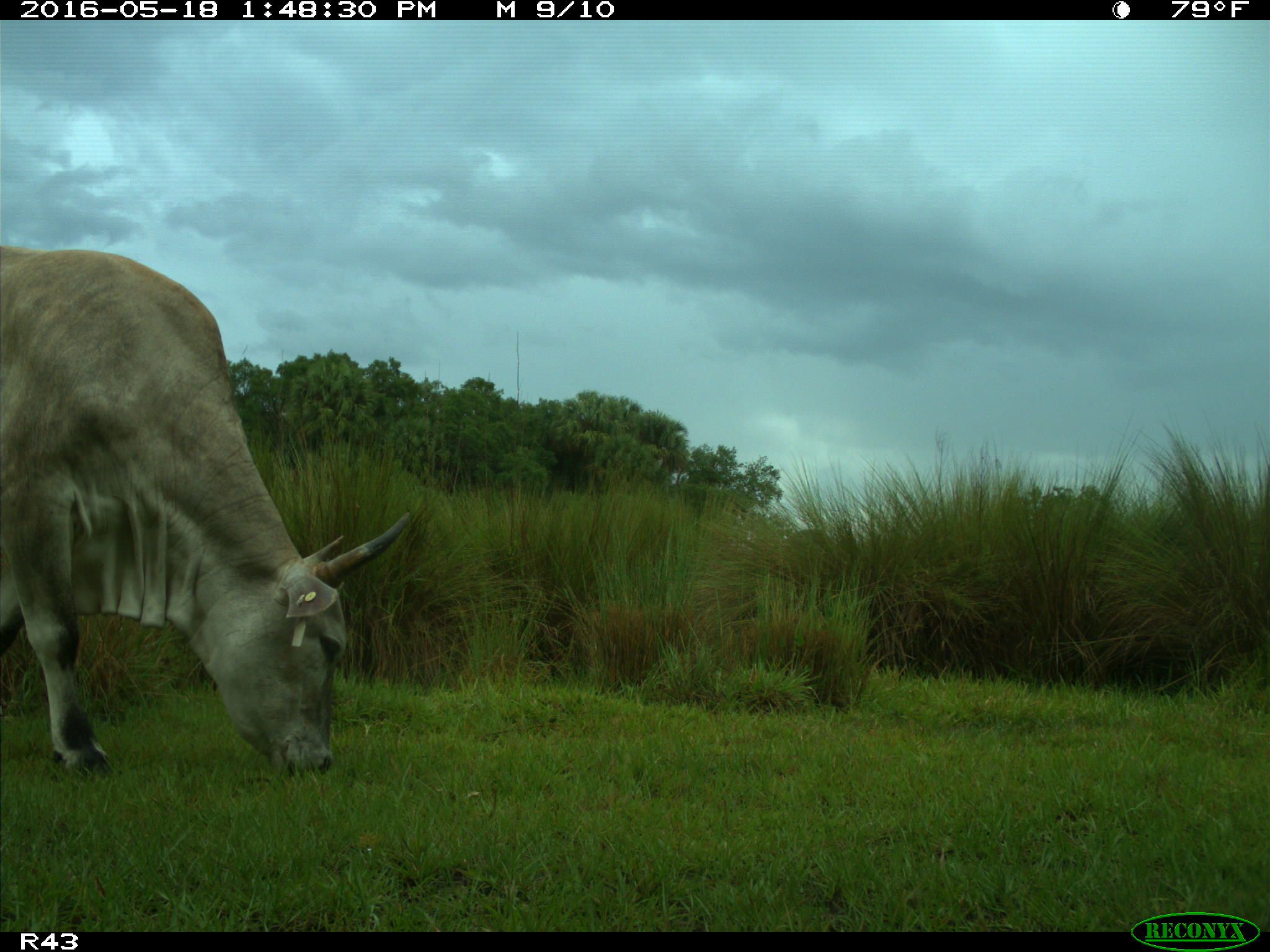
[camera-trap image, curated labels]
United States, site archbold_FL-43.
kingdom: Animalia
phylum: Chordata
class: Mammalia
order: Artiodactyla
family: Bovidae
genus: Bos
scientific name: Bos taurus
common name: domestic cow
Bos taurus (domestic cow).